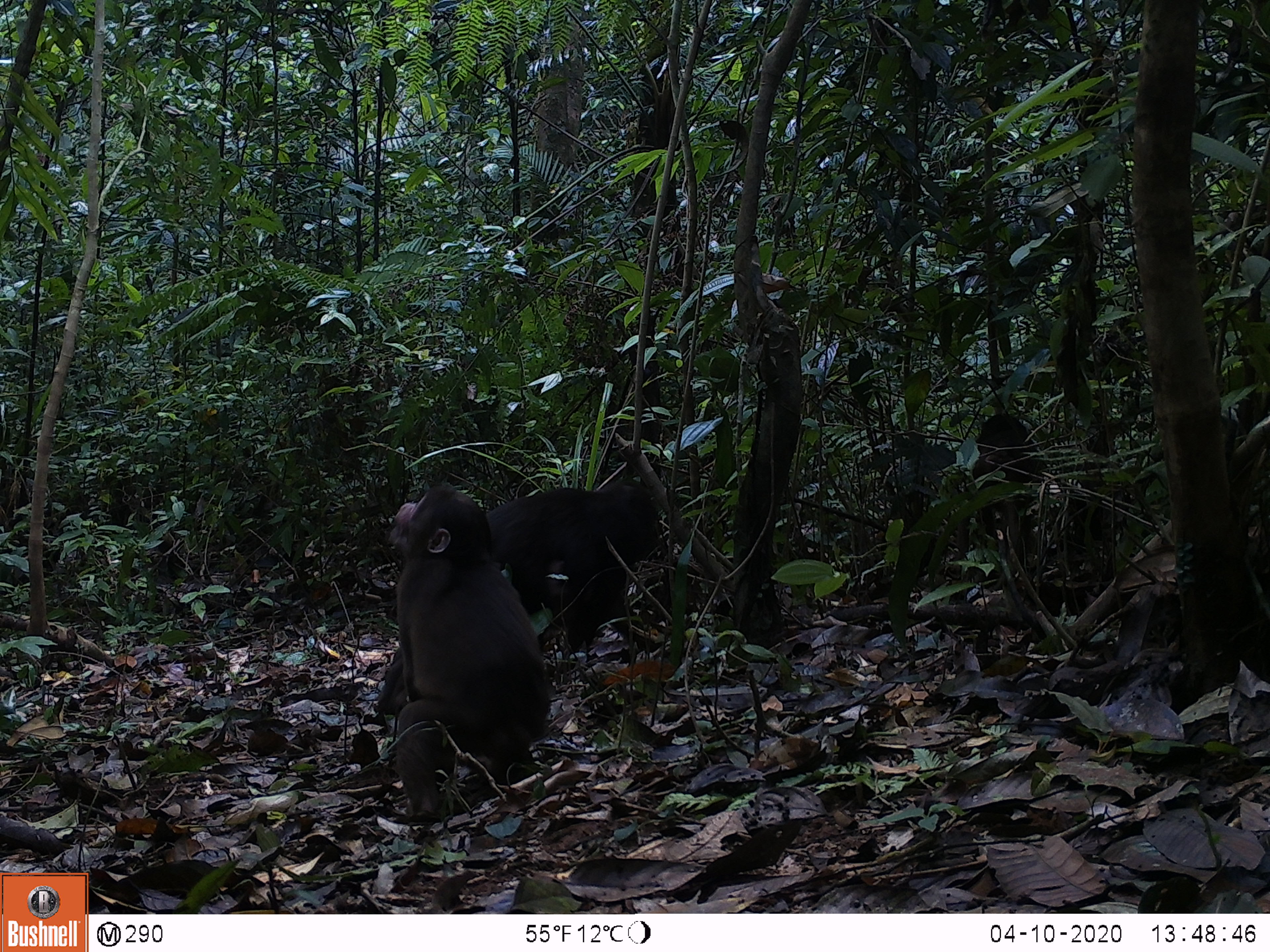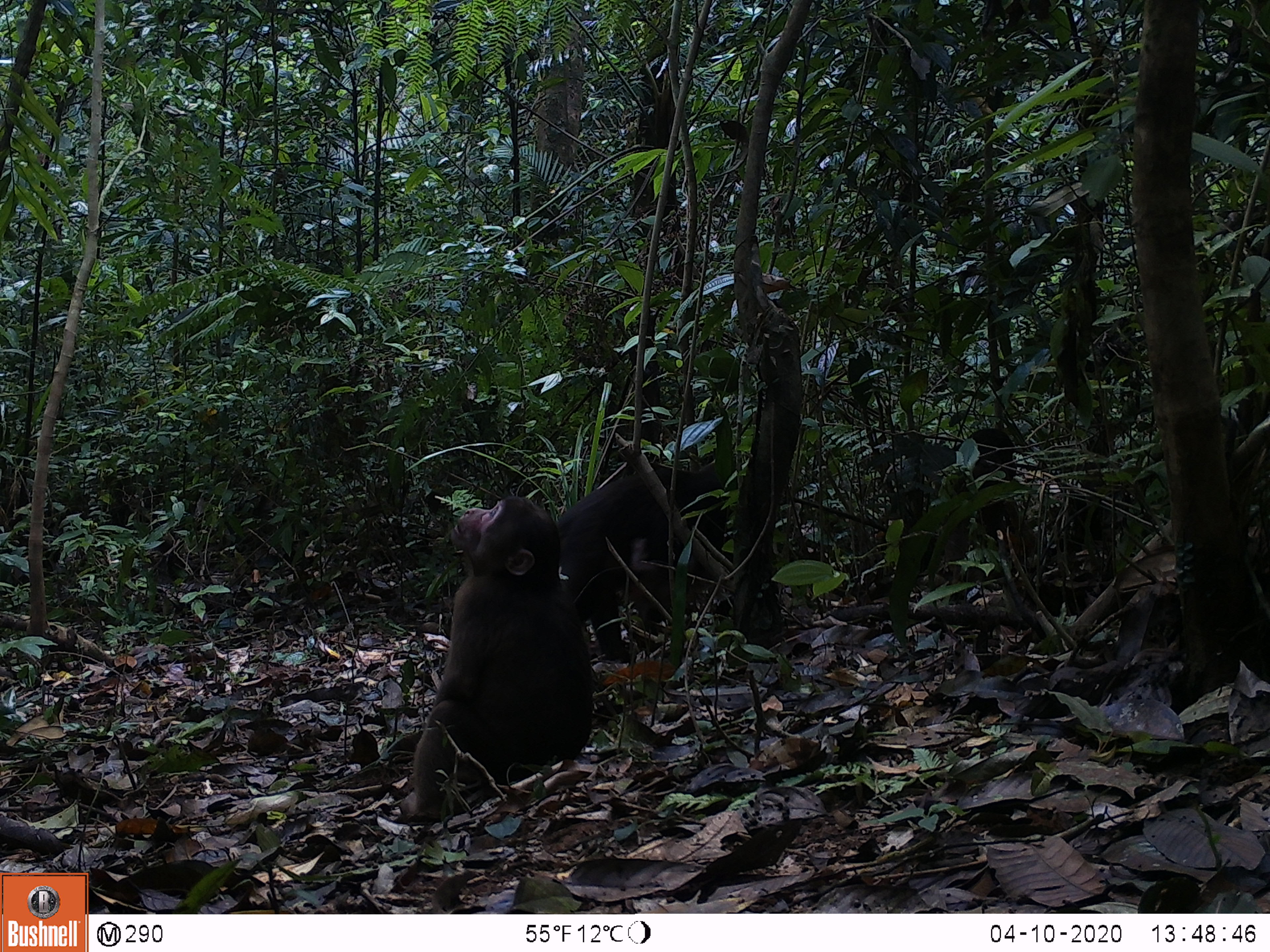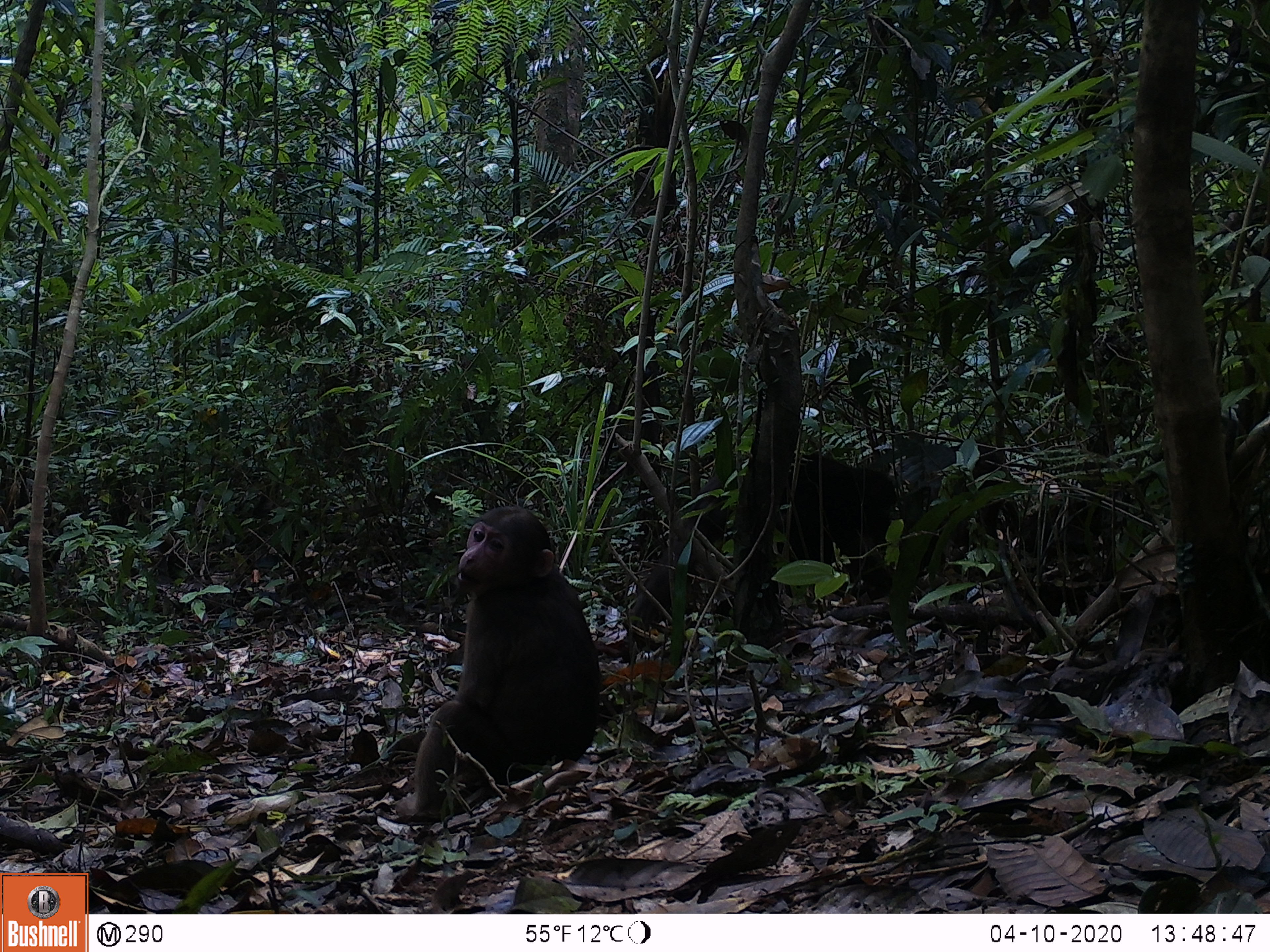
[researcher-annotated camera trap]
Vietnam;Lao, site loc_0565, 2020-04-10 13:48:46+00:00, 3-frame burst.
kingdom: Animalia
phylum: Chordata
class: Mammalia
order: Primates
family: Cercopithecidae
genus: Macaca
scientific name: Macaca arctoides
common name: stump-tailed macaque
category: stump tailed macaque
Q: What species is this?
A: Stump tailed macaque (stump-tailed macaque) (Macaca arctoides).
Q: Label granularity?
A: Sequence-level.